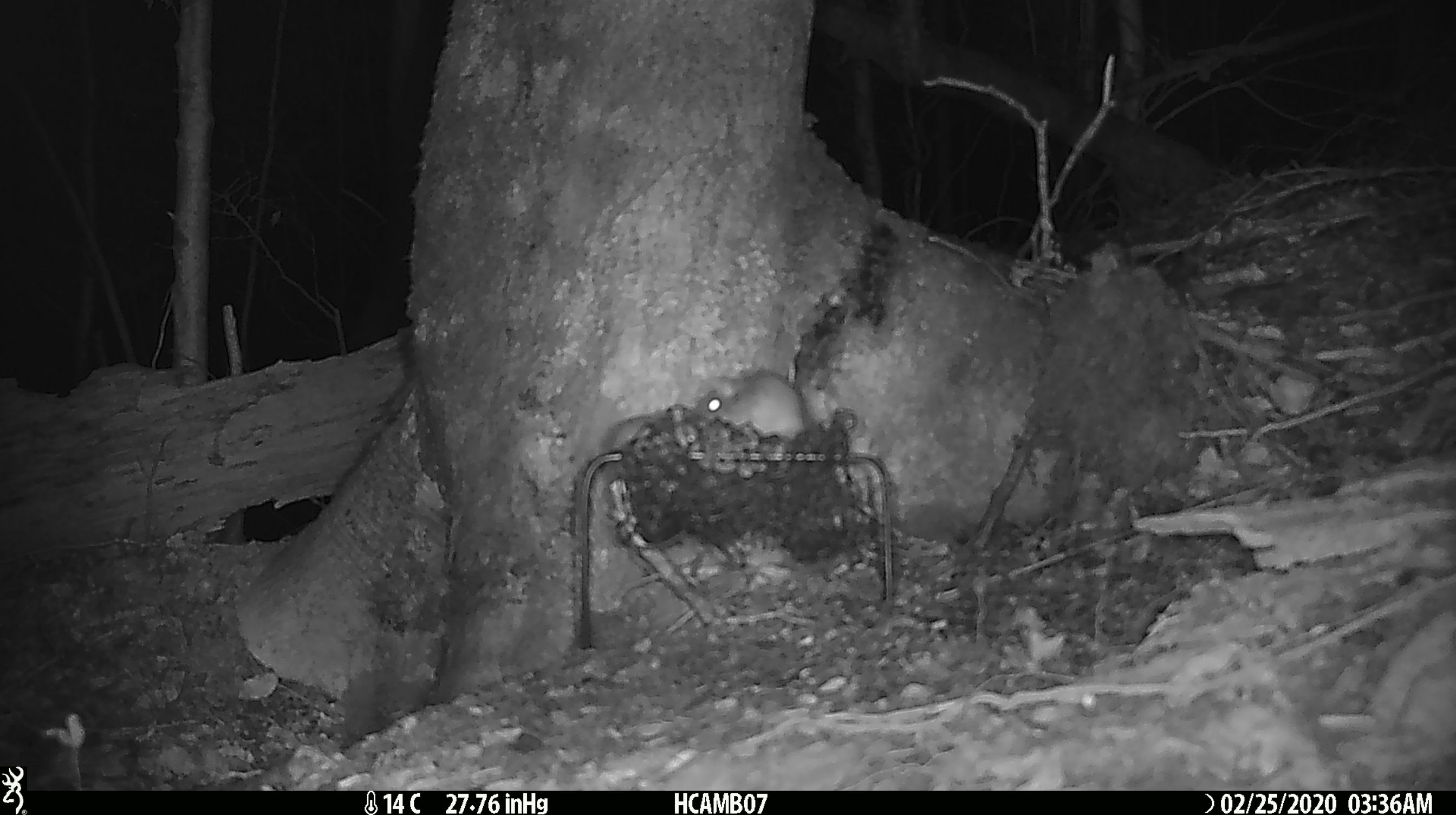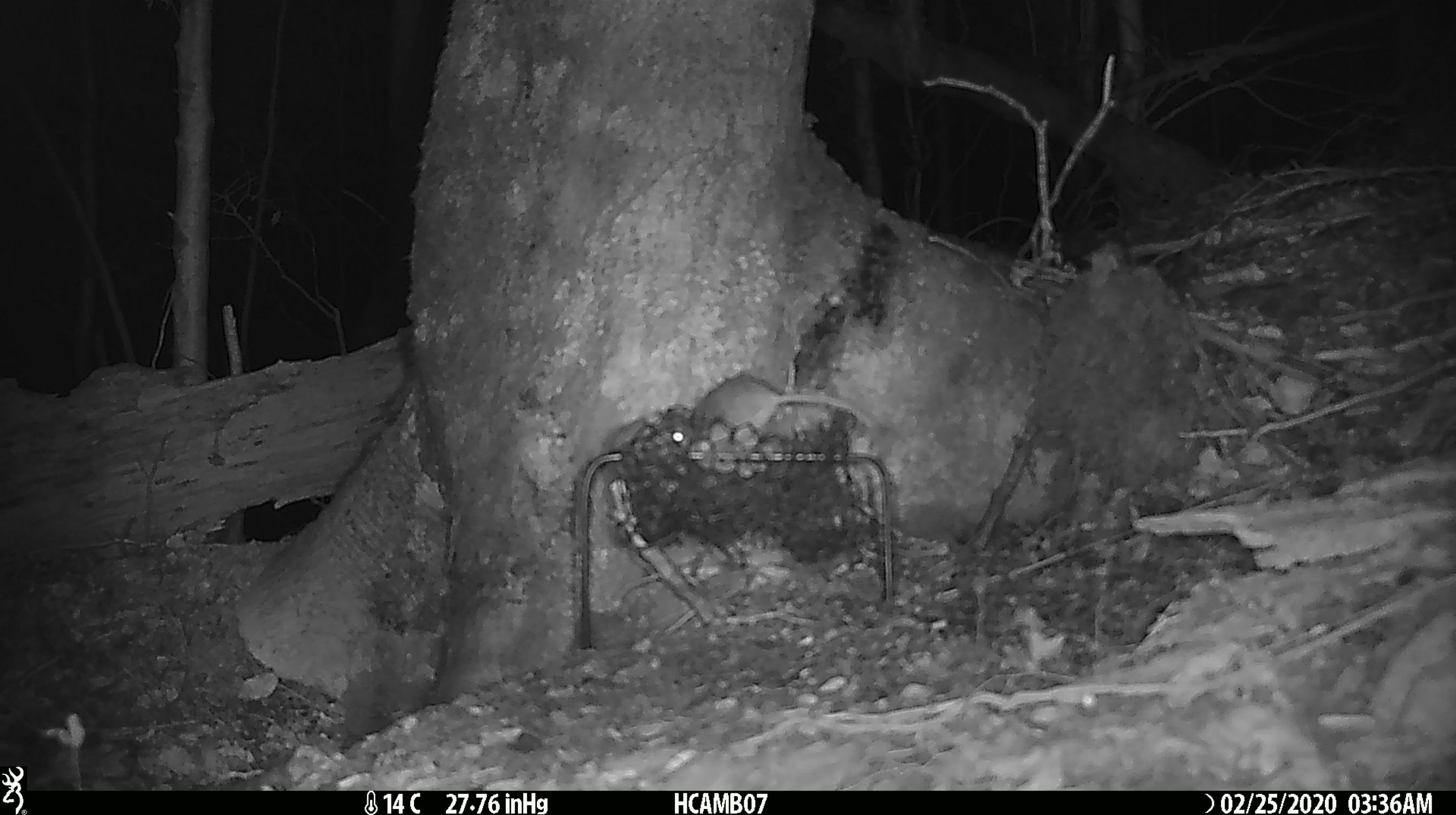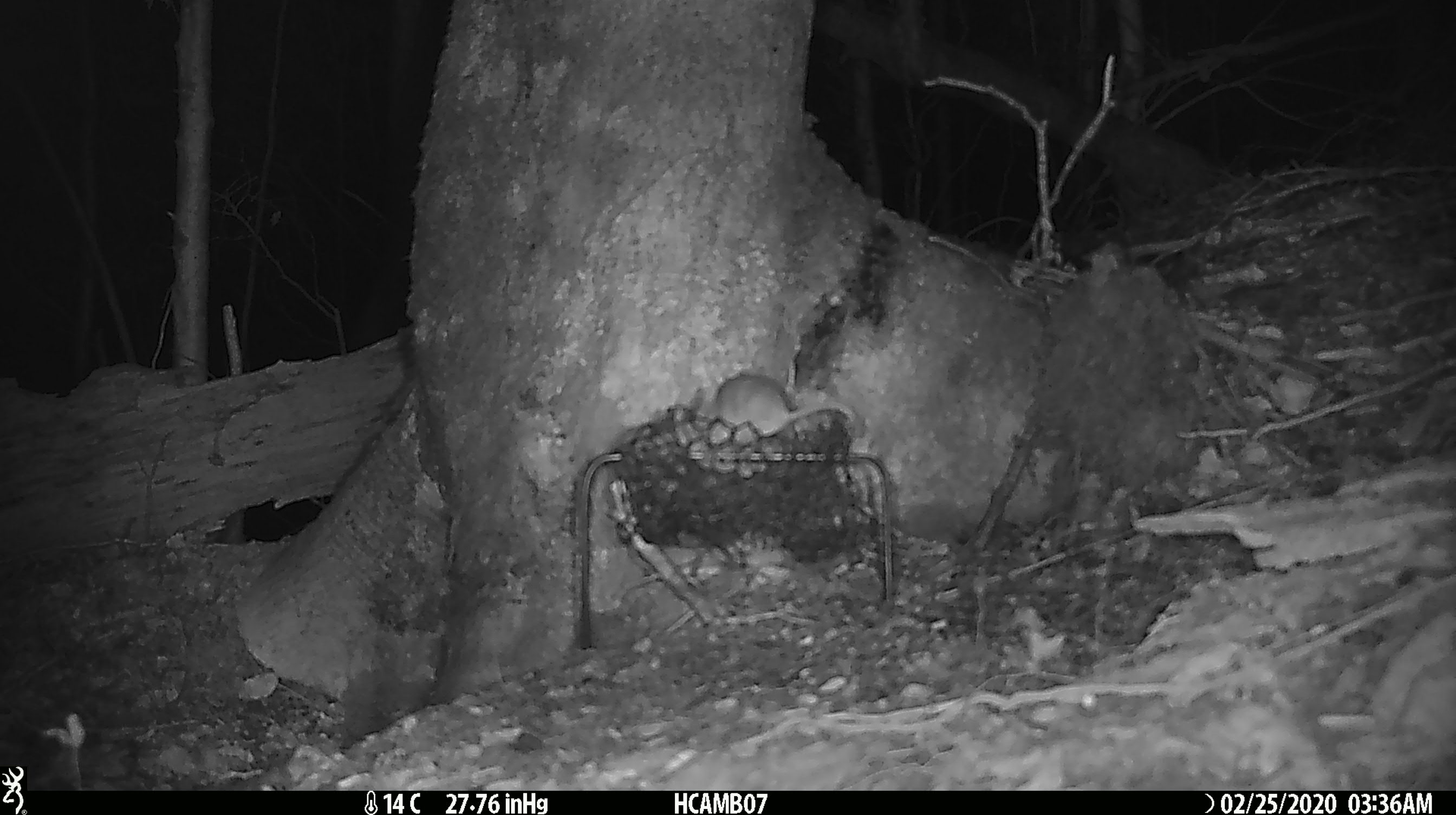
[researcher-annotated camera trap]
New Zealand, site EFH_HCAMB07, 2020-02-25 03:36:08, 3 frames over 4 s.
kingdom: Animalia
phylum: Chordata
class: Mammalia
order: Rodentia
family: Muridae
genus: Mus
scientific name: Mus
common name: mouse